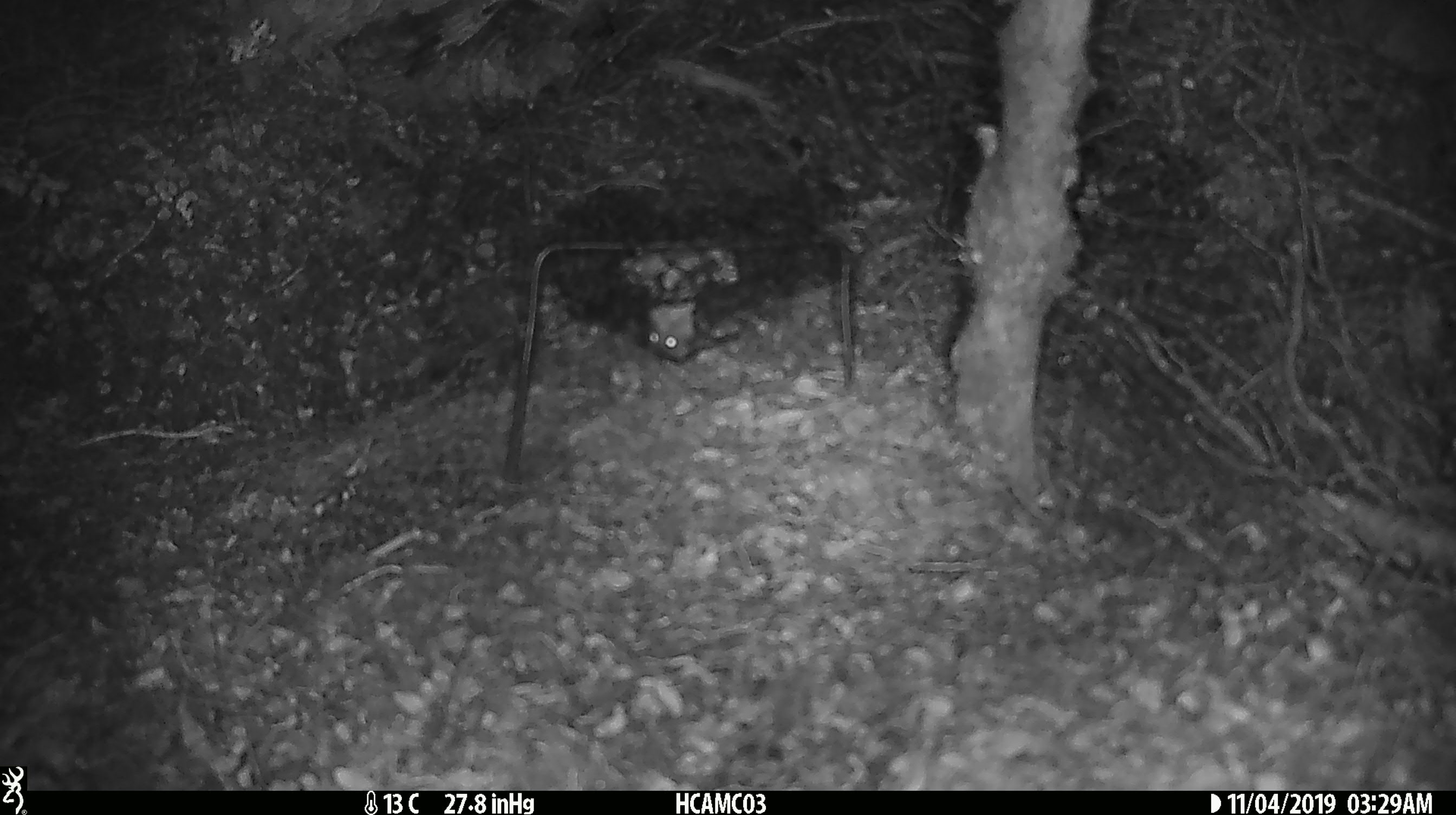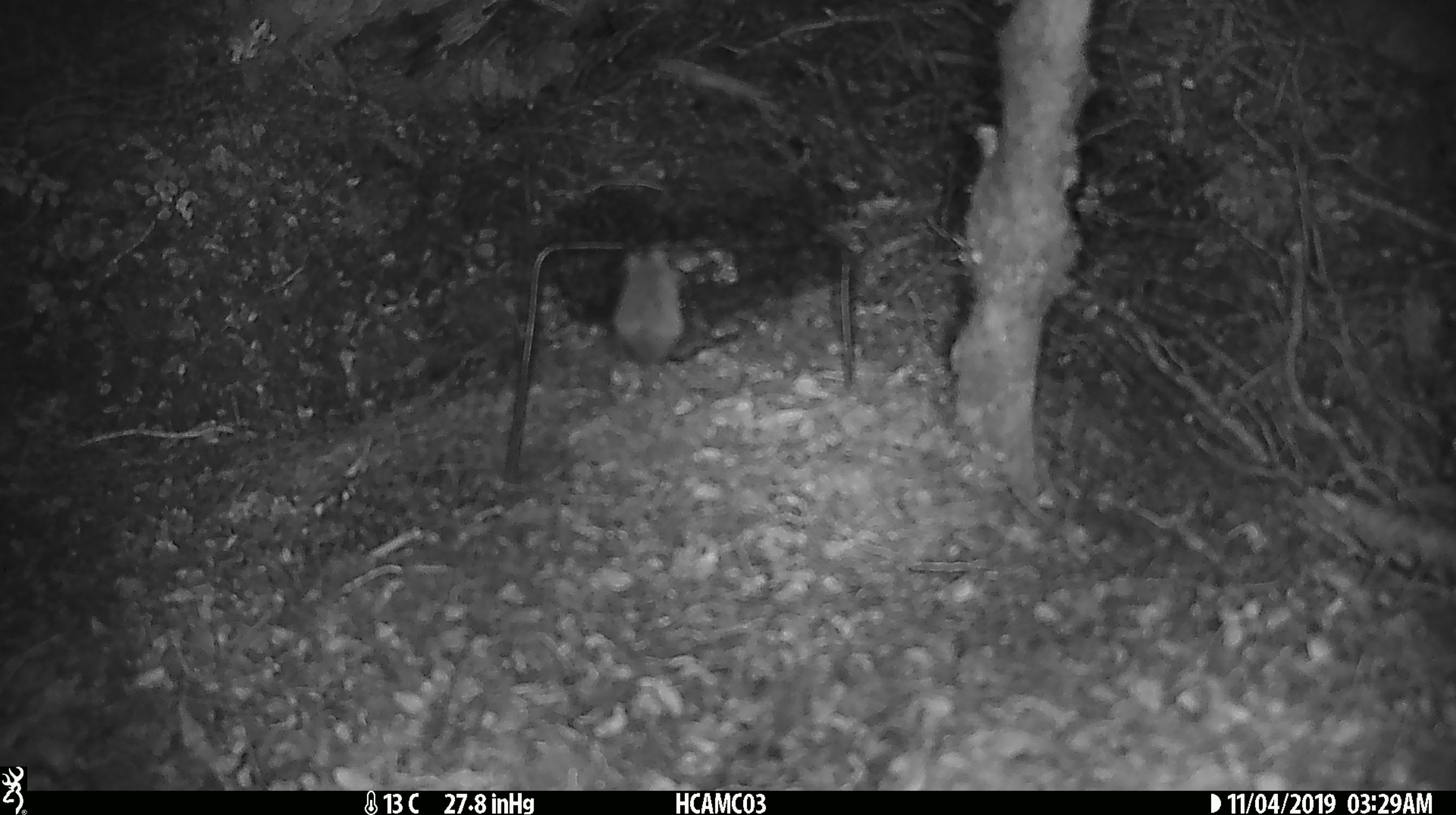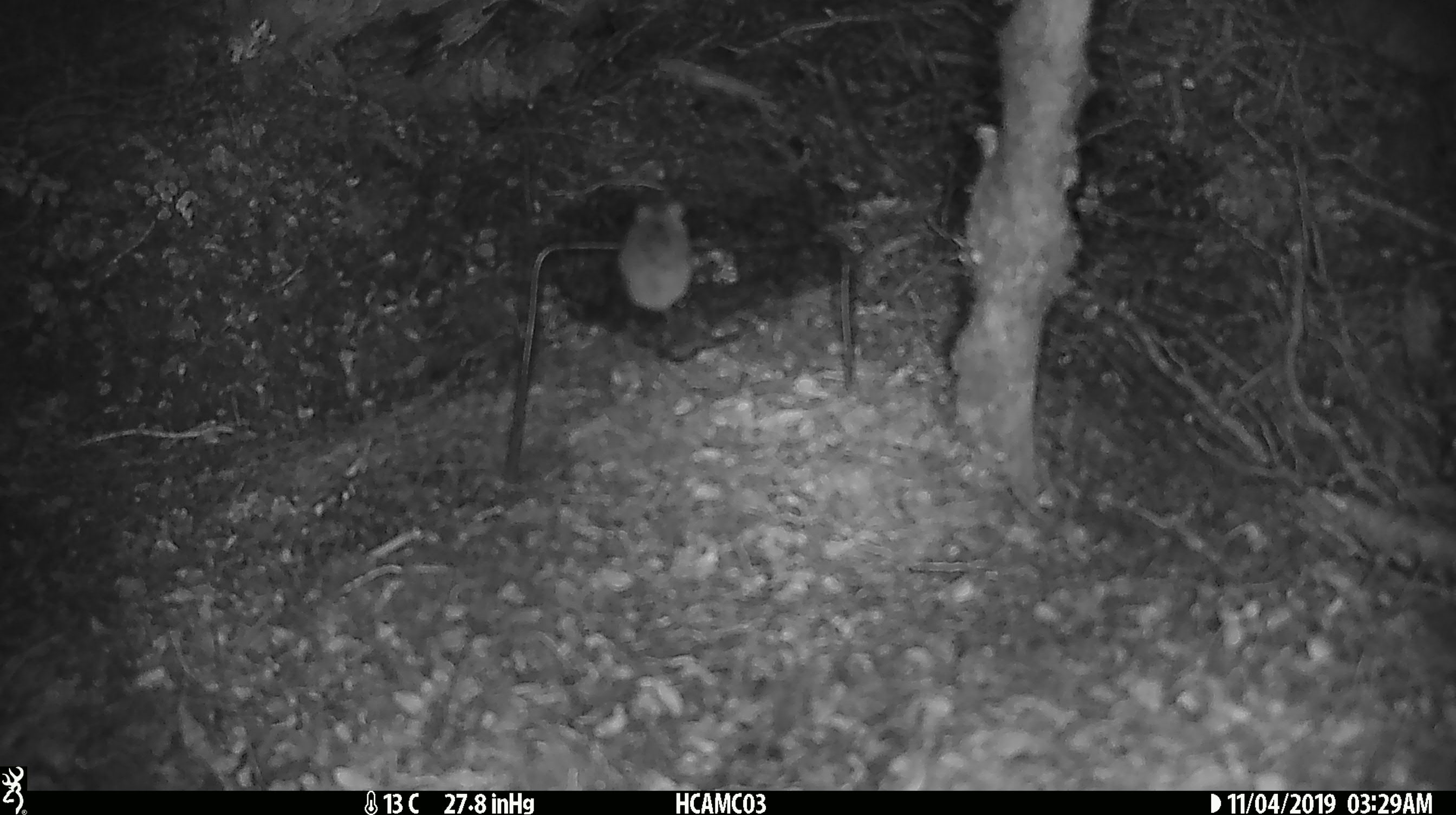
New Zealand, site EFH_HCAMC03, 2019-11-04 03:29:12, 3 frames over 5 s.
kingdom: Animalia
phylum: Chordata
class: Mammalia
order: Rodentia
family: Muridae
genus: Mus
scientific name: Mus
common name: mouse